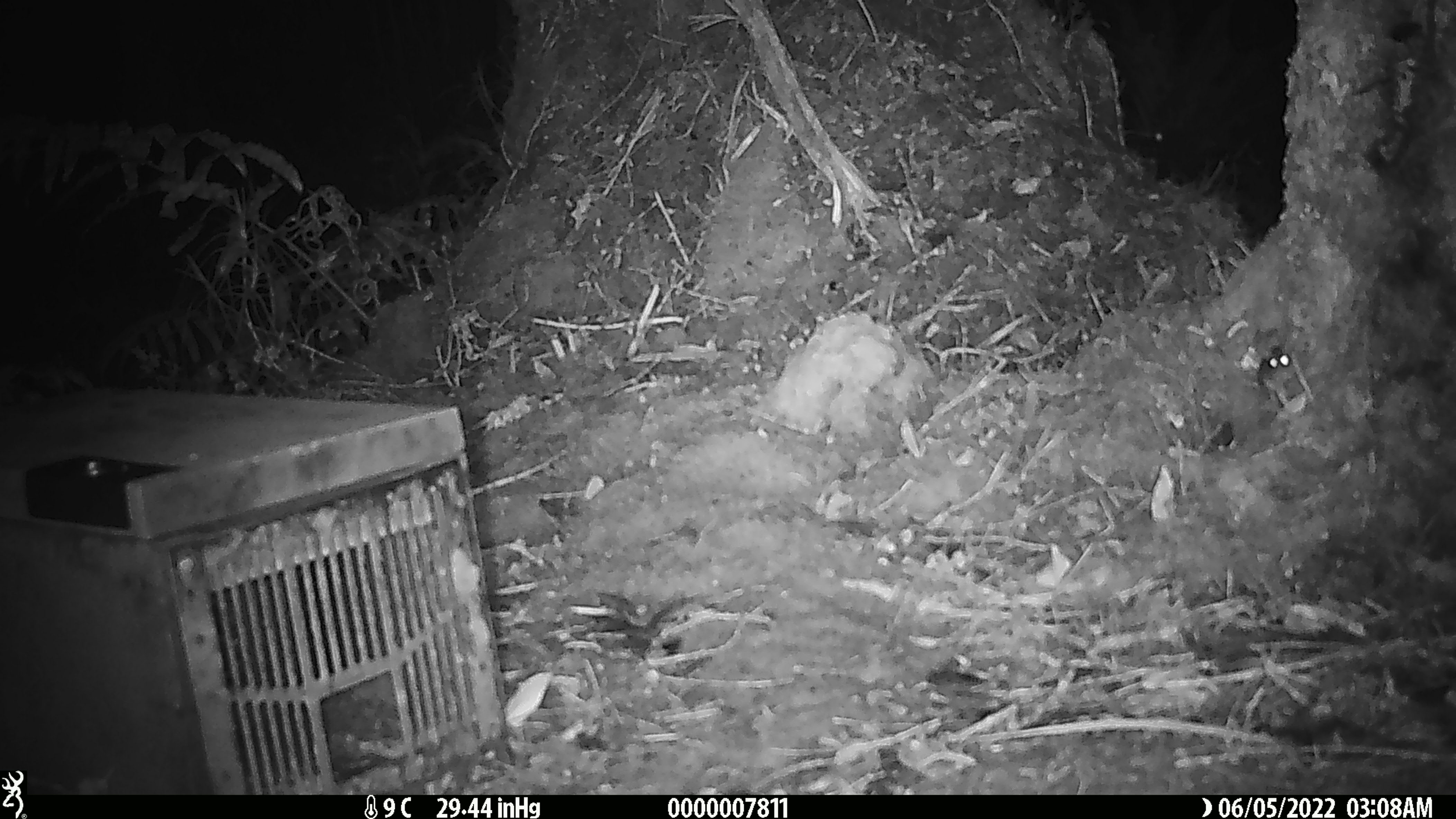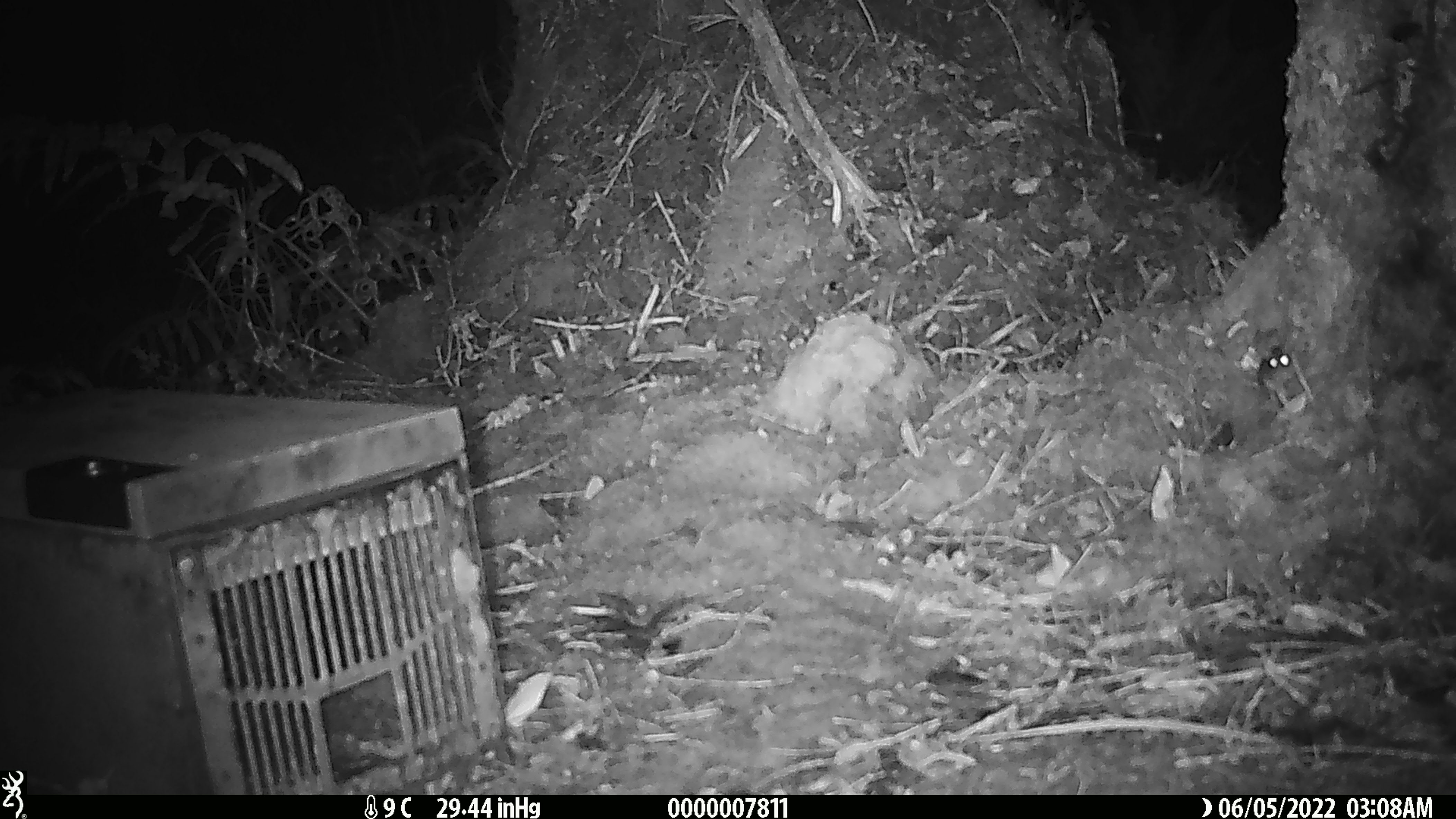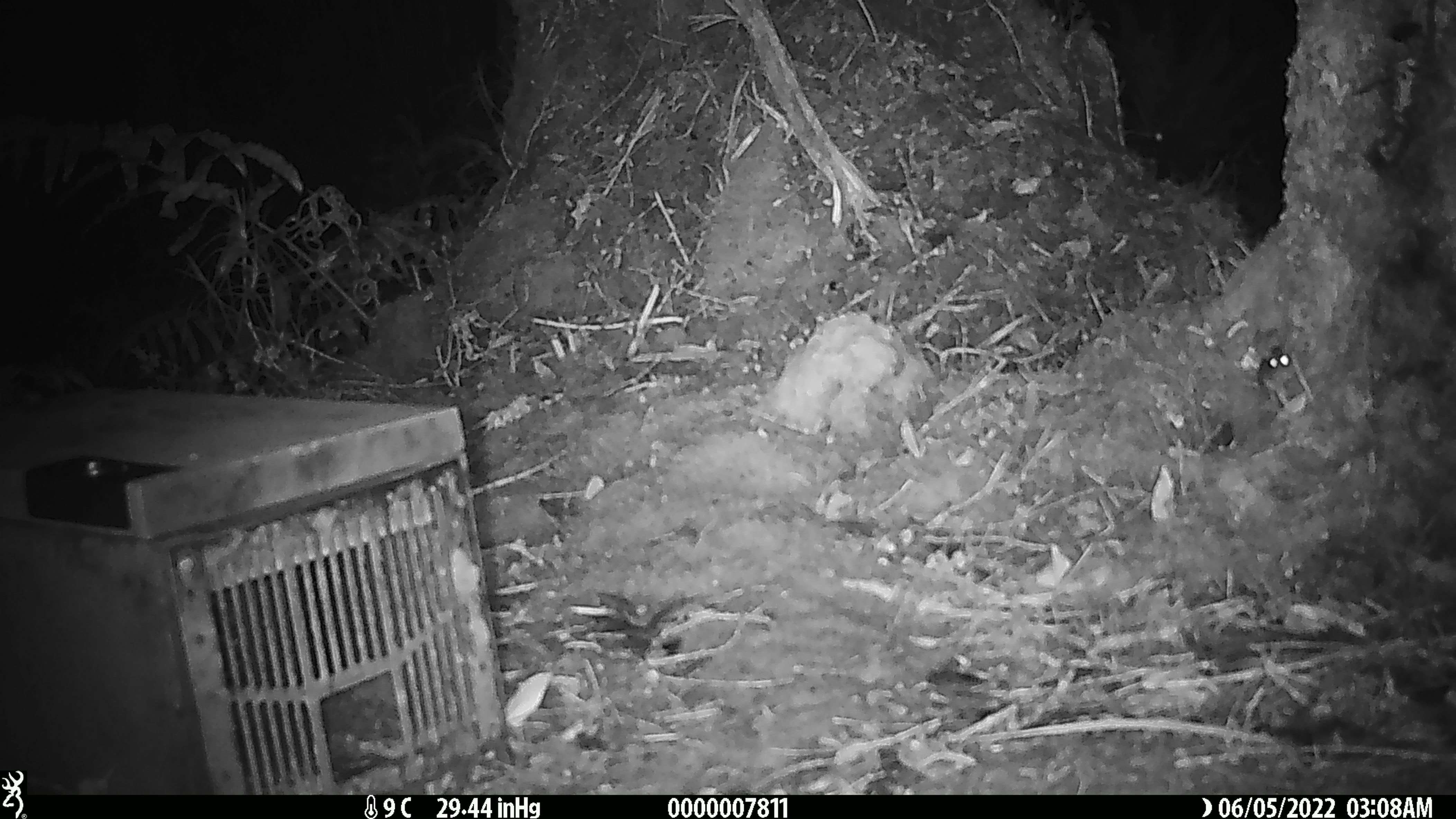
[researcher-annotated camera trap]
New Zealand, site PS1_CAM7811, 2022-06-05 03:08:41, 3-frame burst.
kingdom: Animalia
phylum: Chordata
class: Mammalia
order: Rodentia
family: Muridae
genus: Mus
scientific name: Mus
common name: mouse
Mouse (Mus).